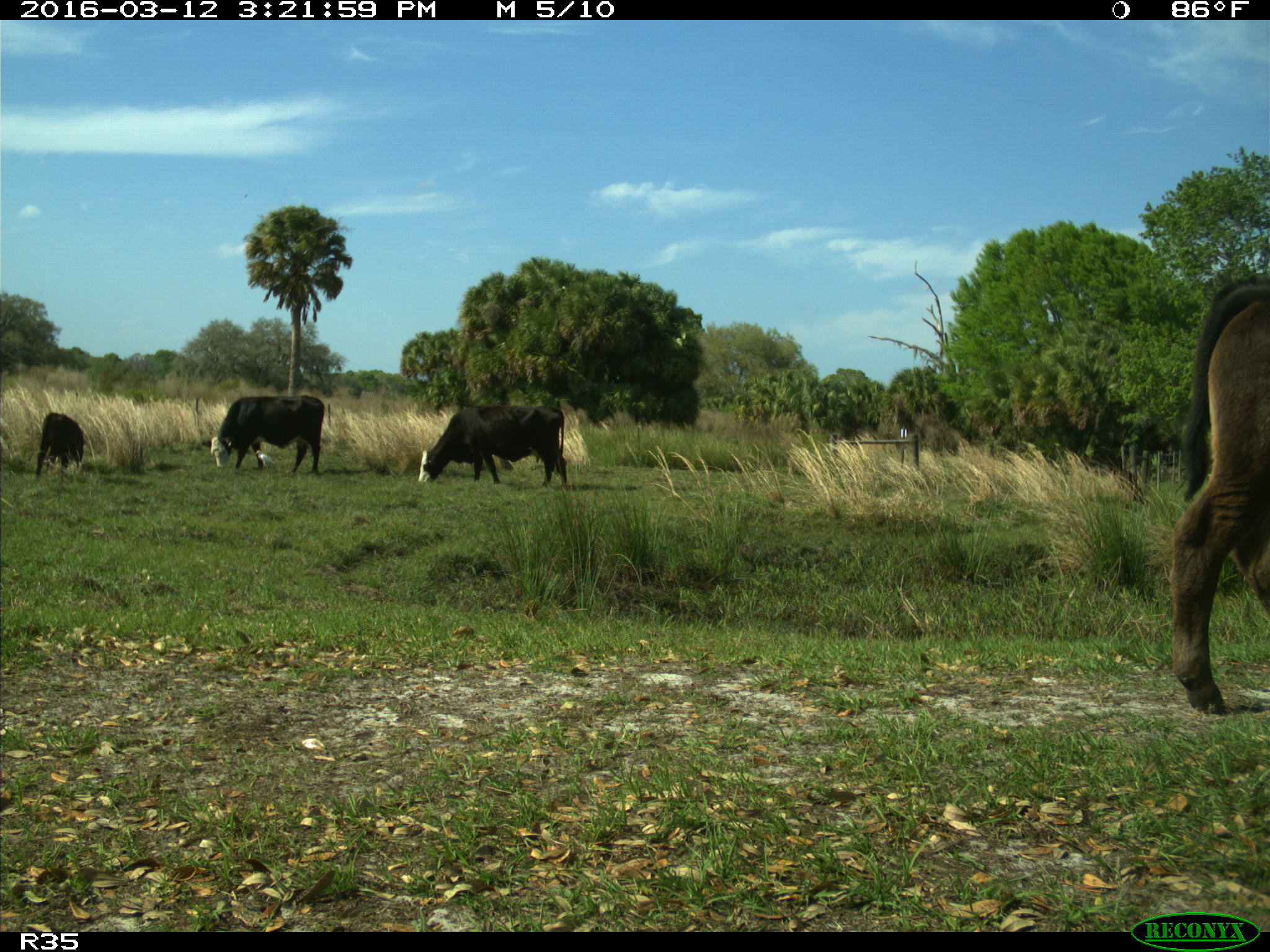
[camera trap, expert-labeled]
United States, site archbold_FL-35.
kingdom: Animalia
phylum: Chordata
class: Mammalia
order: Artiodactyla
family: Bovidae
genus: Bos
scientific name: Bos taurus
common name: domestic cow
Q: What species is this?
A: Bos taurus (domestic cow).